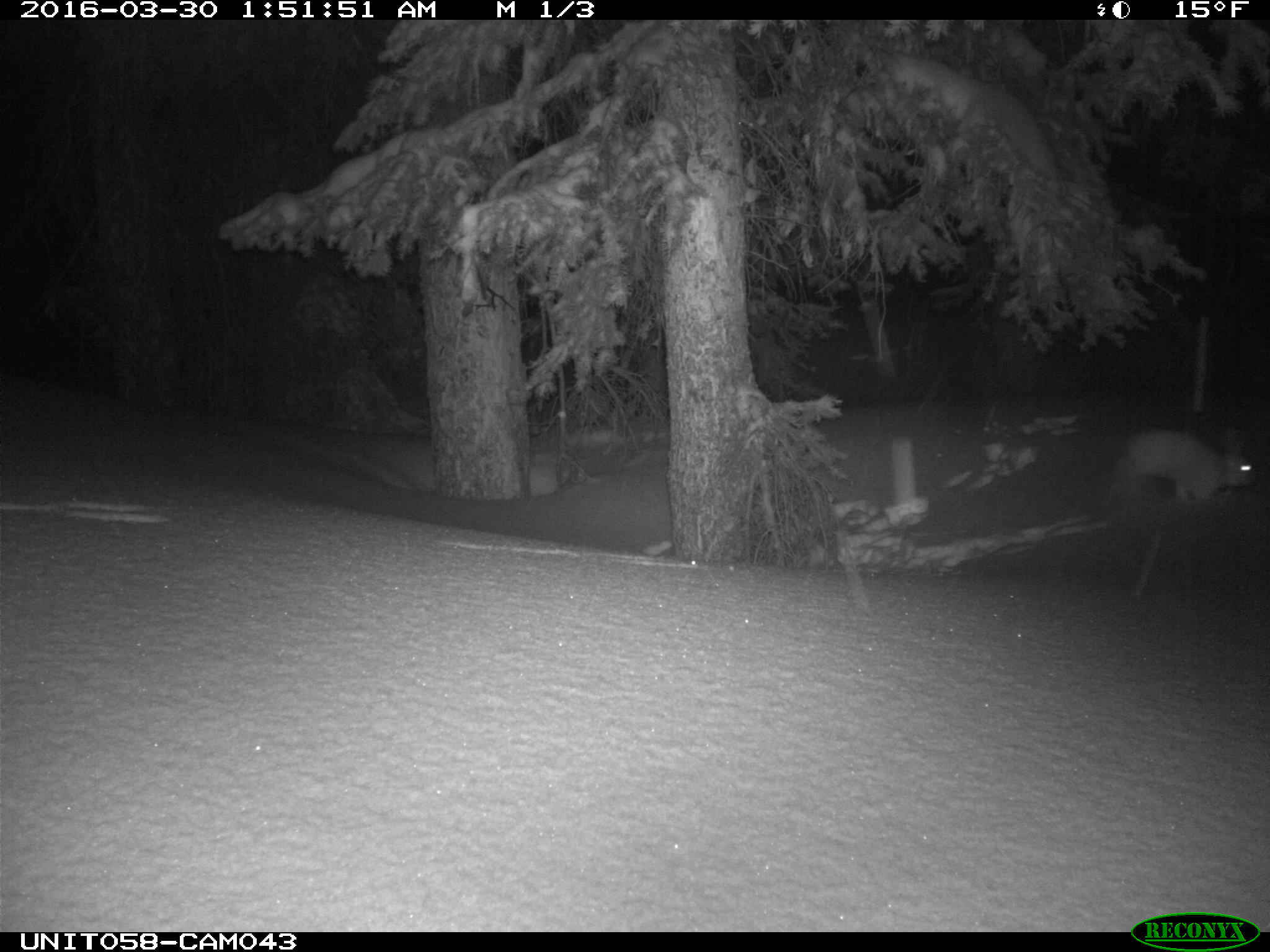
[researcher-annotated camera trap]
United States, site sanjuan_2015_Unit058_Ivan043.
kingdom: Animalia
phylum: Chordata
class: Mammalia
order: Lagomorpha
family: Leporidae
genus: Lepus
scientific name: Lepus americanus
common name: snowshoe hare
Lepus americanus (snowshoe hare).